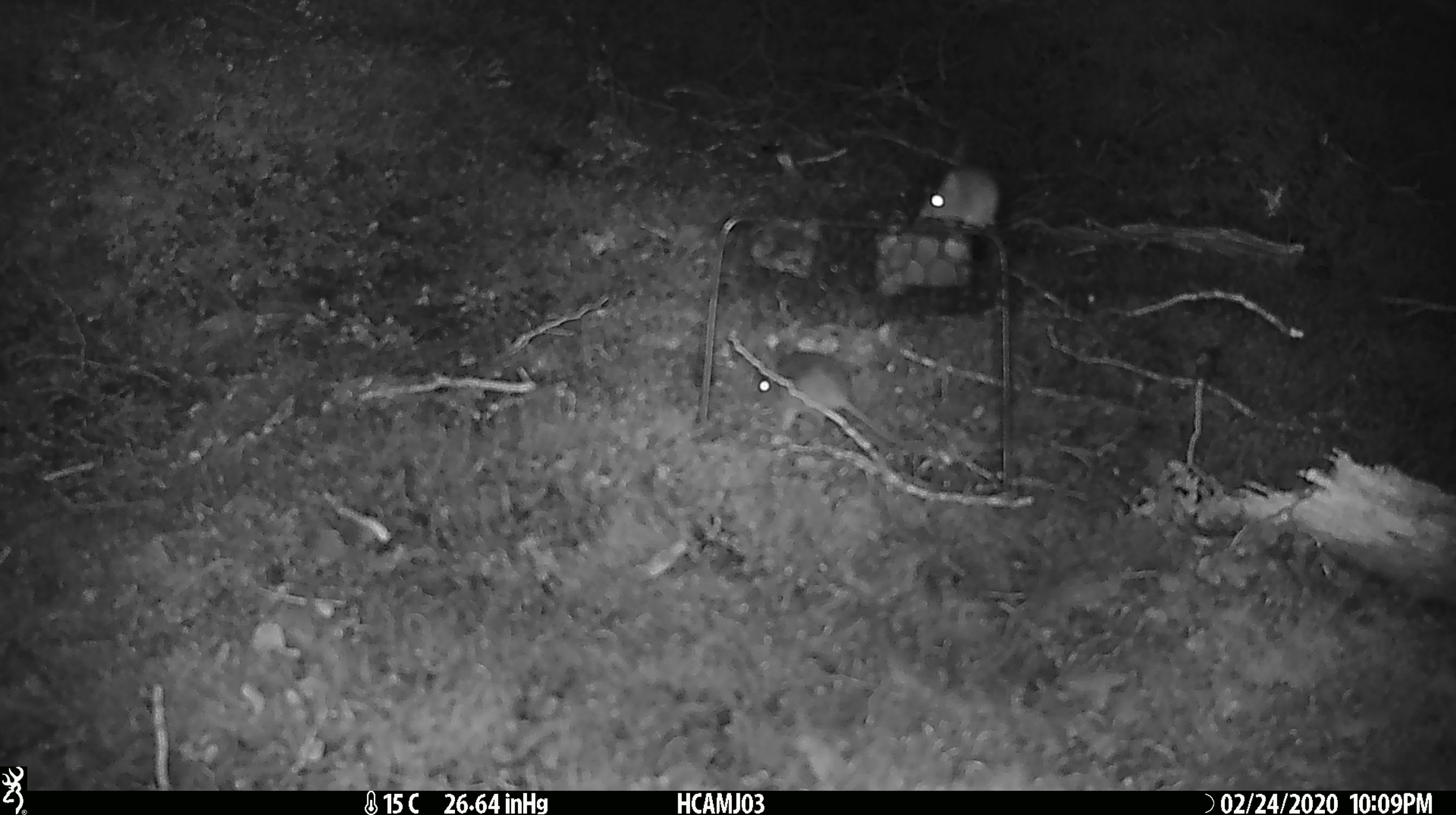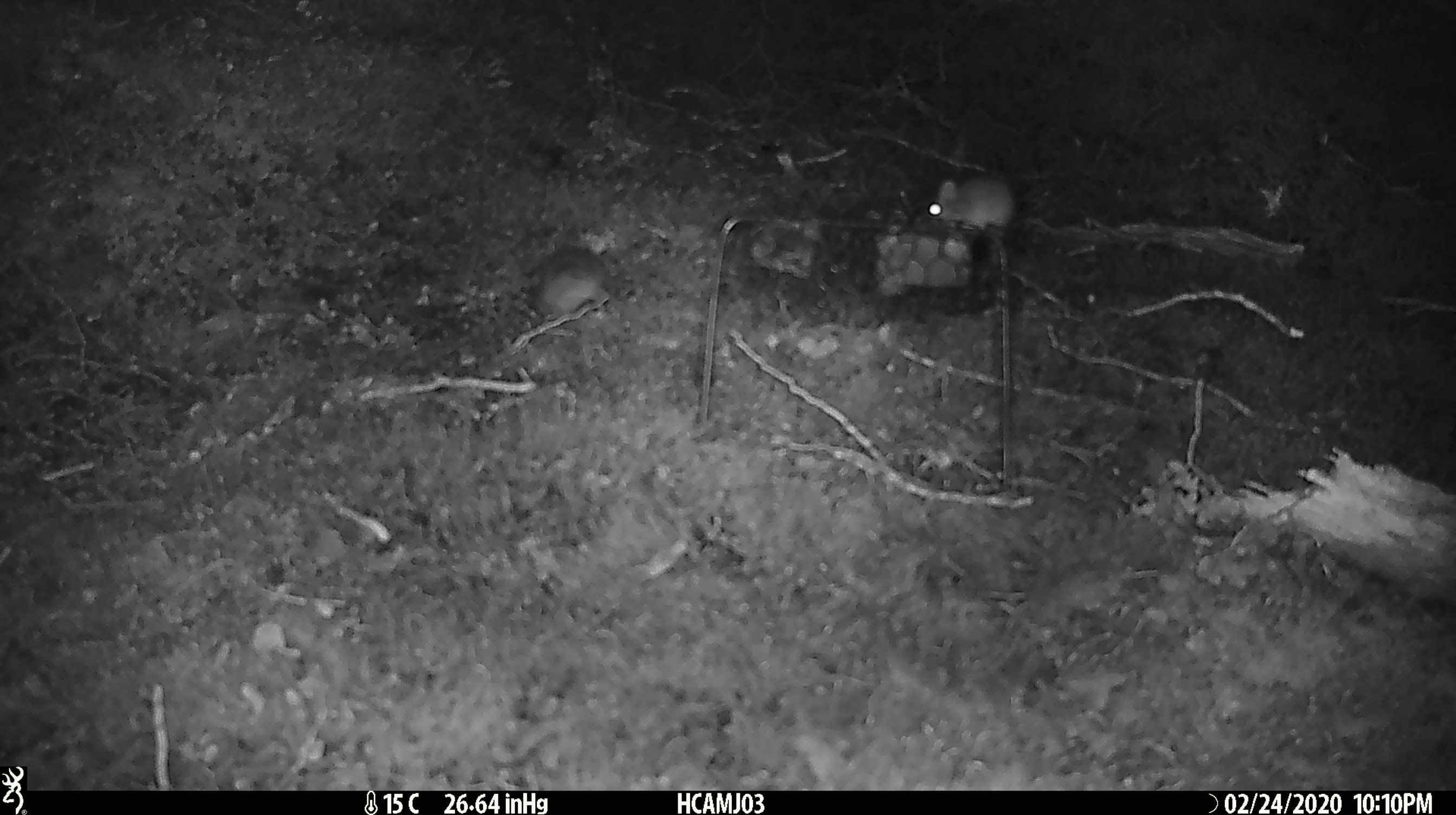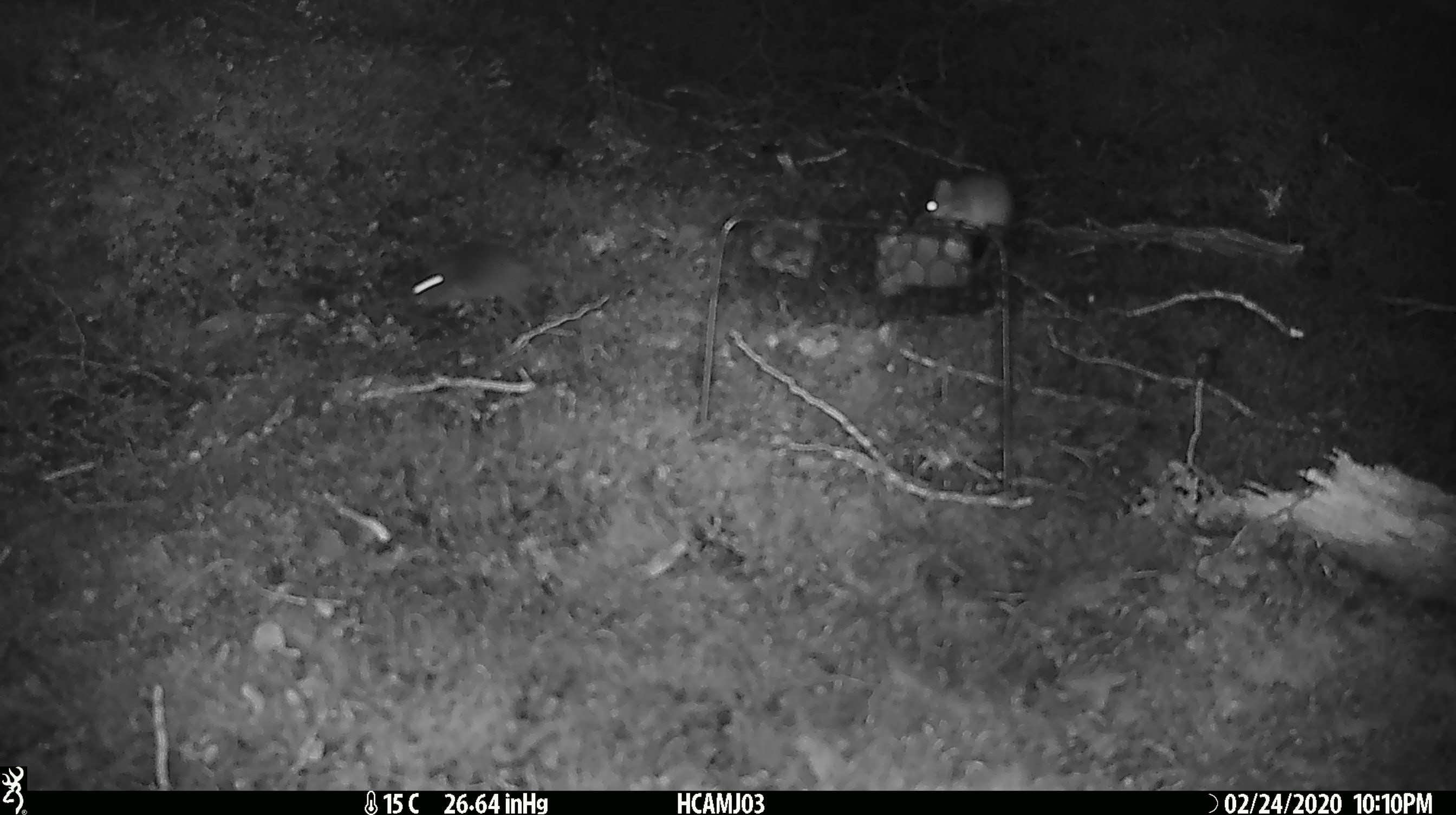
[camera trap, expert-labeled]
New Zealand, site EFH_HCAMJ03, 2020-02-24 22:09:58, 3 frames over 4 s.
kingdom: Animalia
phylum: Chordata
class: Mammalia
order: Rodentia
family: Muridae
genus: Mus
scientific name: Mus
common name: mouse